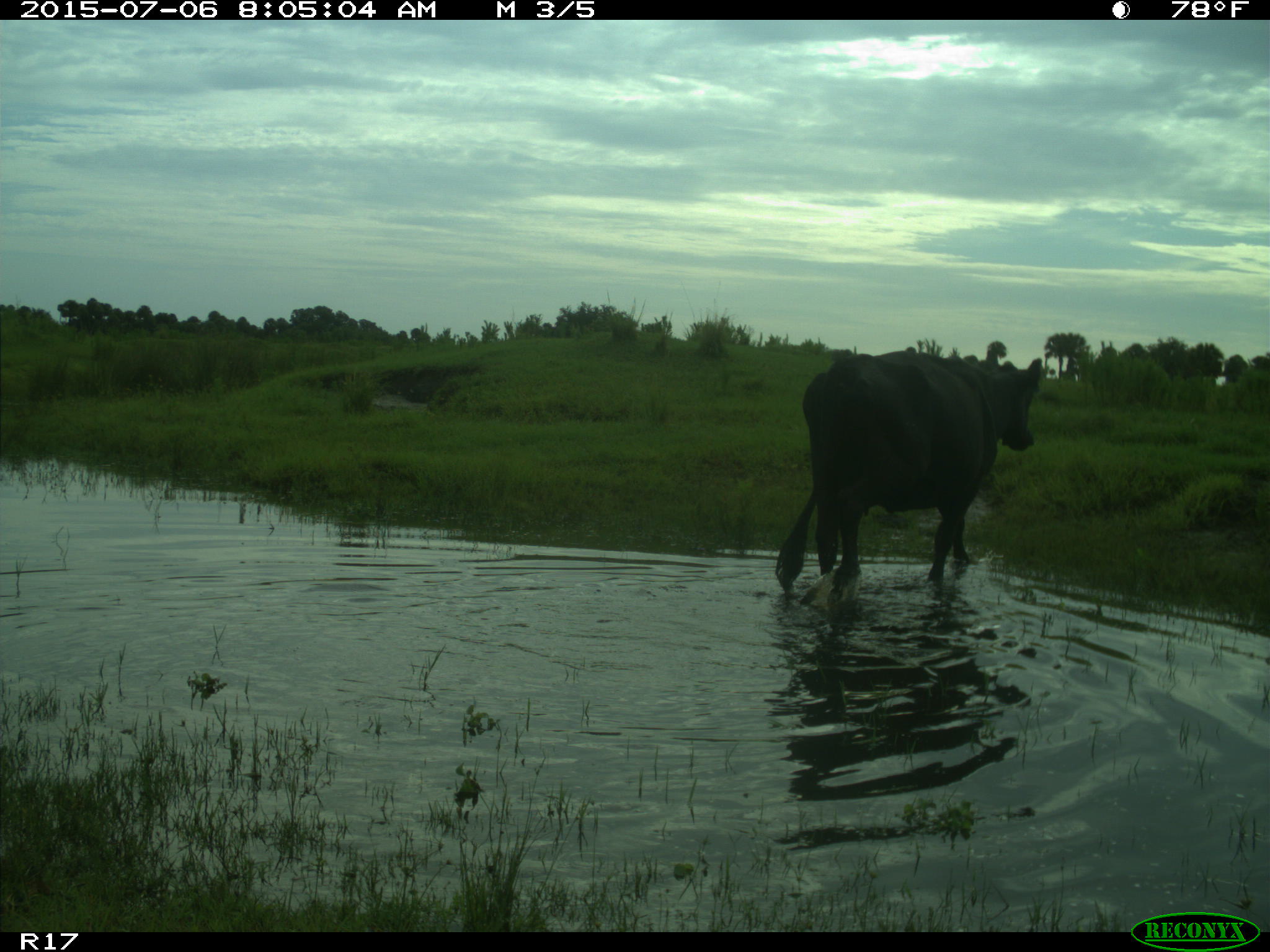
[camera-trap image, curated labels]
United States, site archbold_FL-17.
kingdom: Animalia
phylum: Chordata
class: Mammalia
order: Artiodactyla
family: Bovidae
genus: Bos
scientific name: Bos taurus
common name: domestic cow